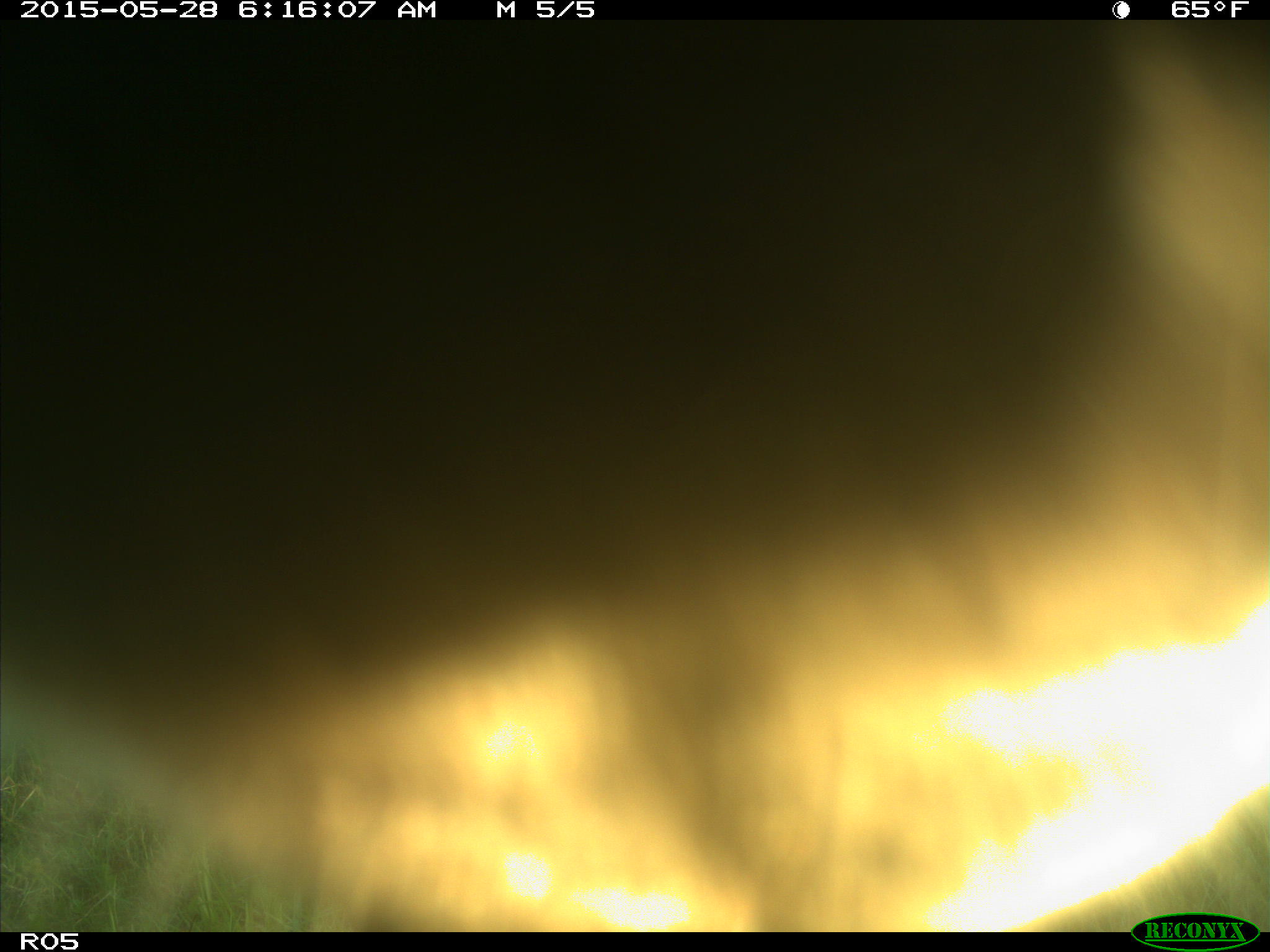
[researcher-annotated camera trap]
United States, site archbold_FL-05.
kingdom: Animalia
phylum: Chordata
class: Mammalia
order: Artiodactyla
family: Bovidae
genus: Bos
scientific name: Bos taurus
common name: domestic cow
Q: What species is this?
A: Bos taurus (domestic cow).